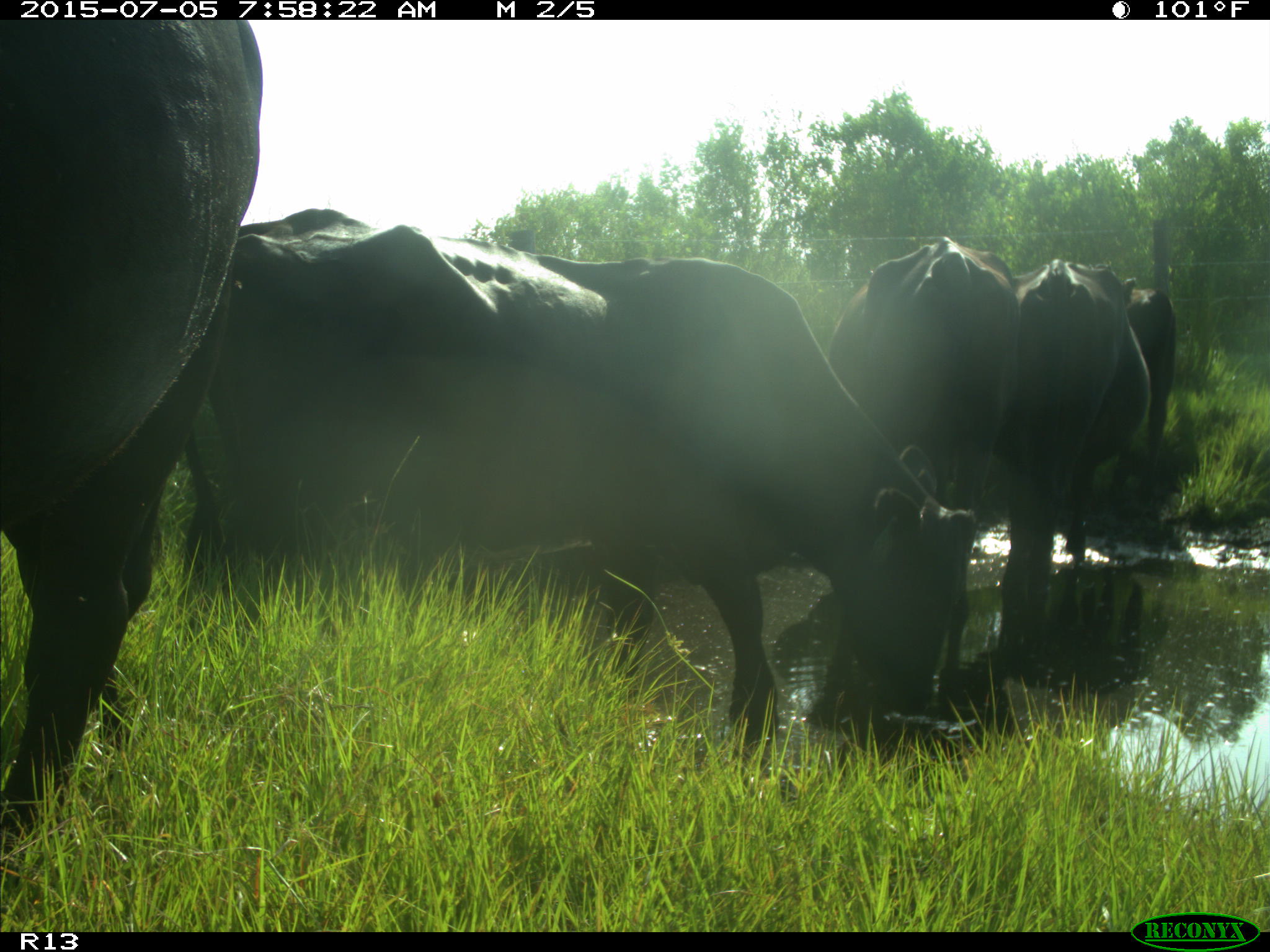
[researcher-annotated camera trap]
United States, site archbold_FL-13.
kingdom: Animalia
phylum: Chordata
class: Mammalia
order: Artiodactyla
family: Bovidae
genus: Bos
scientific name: Bos taurus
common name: domestic cow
Bos taurus (domestic cow).